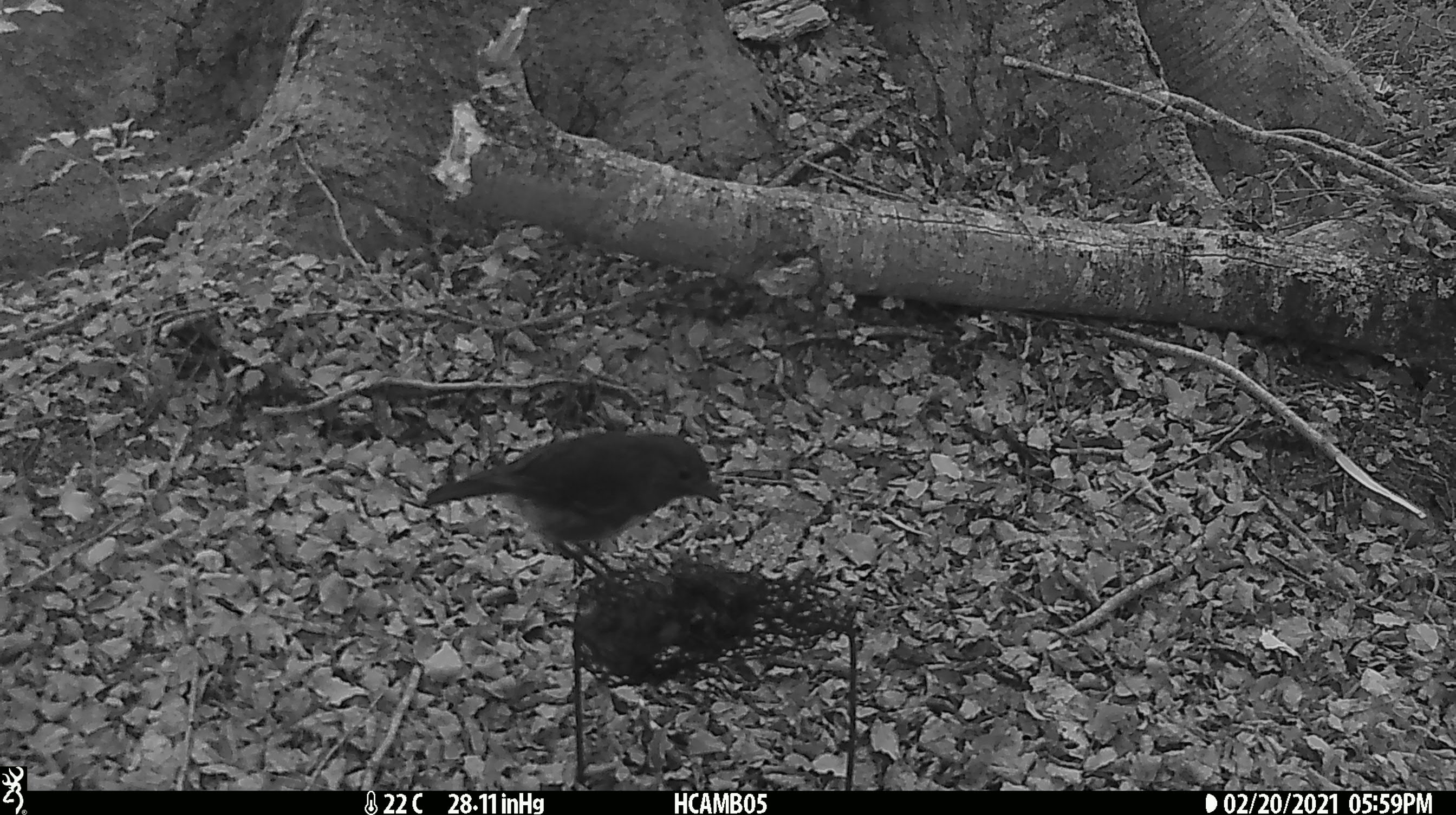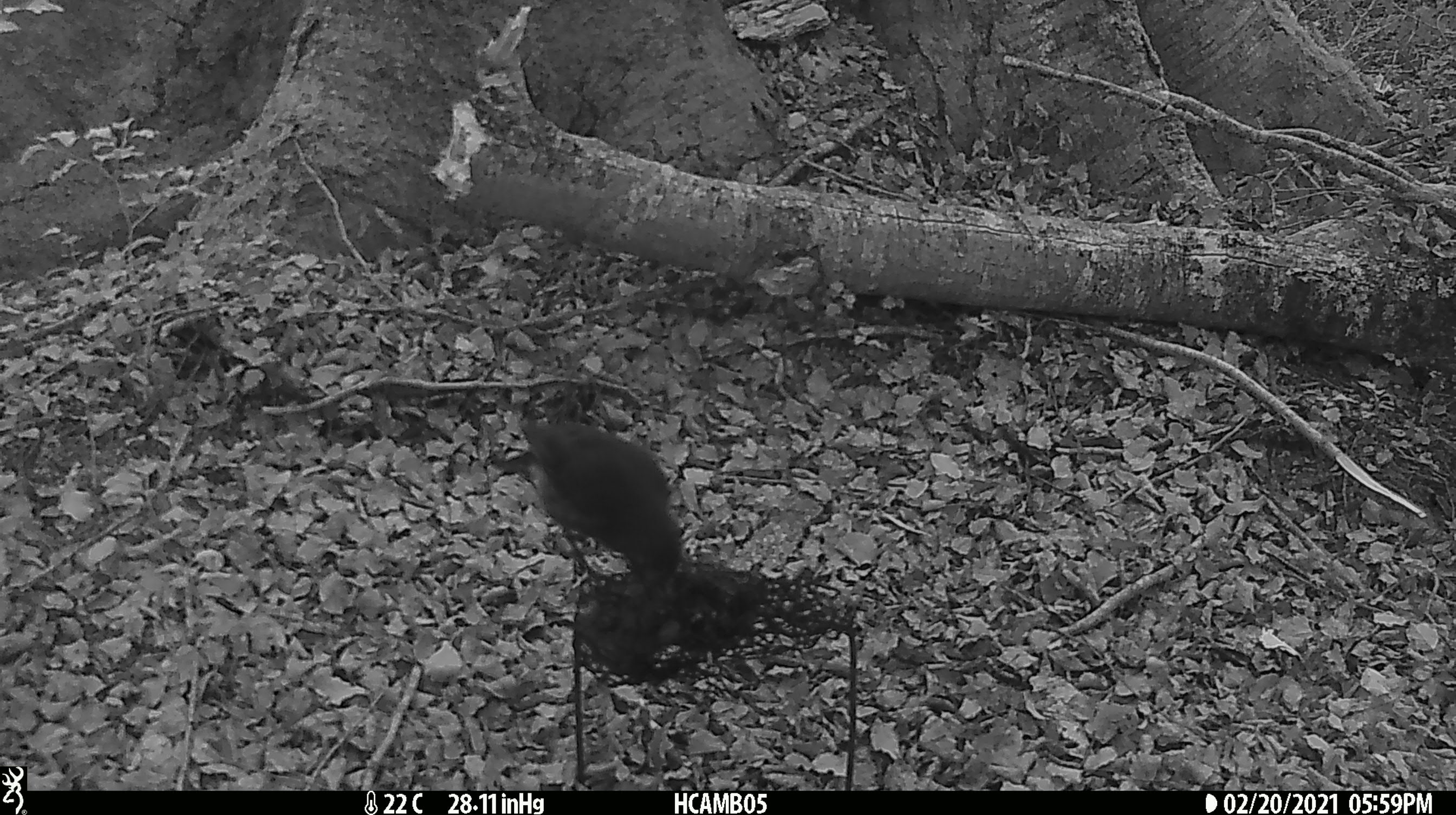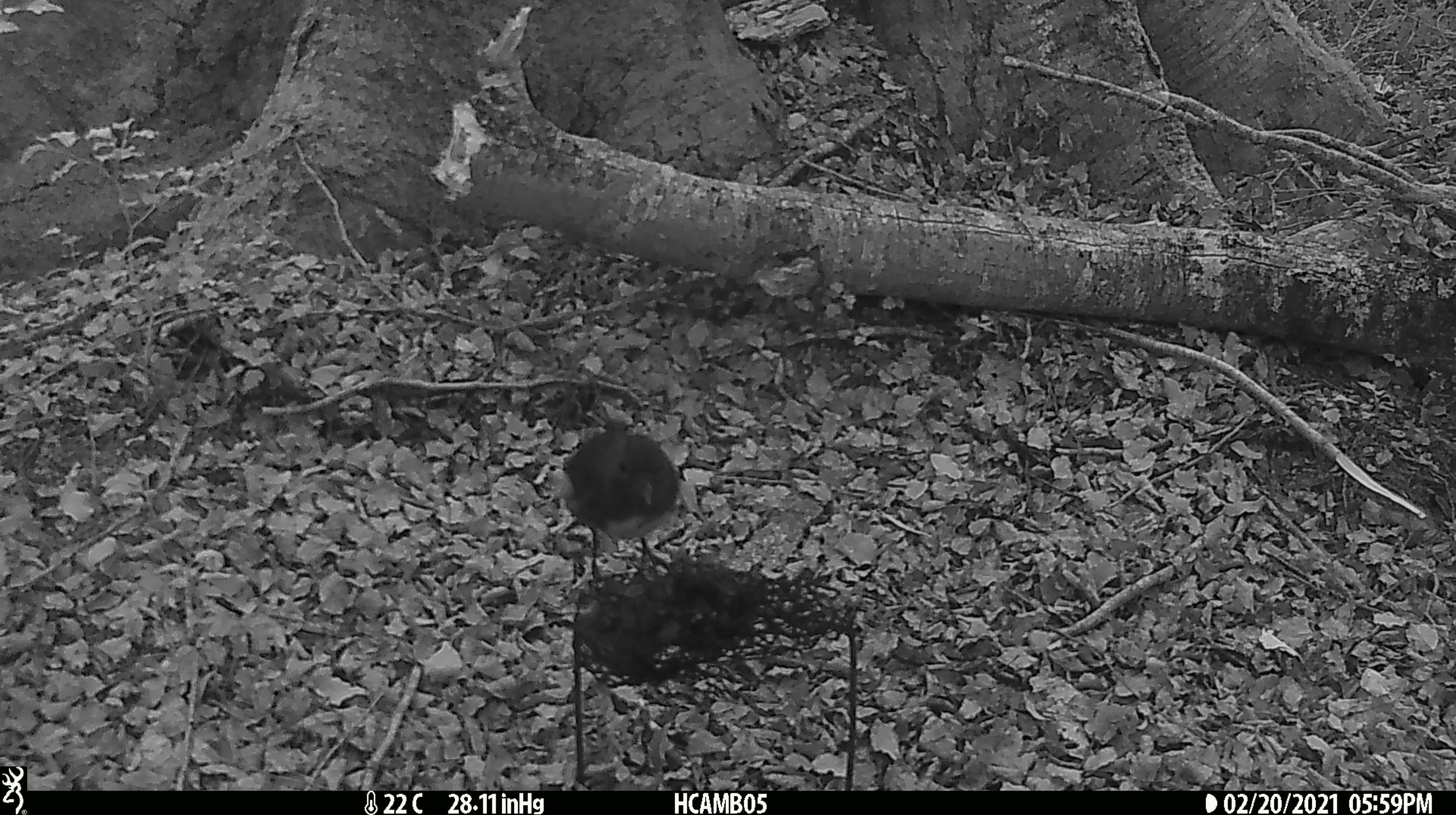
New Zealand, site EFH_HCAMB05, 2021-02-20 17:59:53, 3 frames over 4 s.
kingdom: Animalia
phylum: Chordata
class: Aves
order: Passeriformes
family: Petroicidae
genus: Petroica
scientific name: Petroica australis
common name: new zealand robin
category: robin